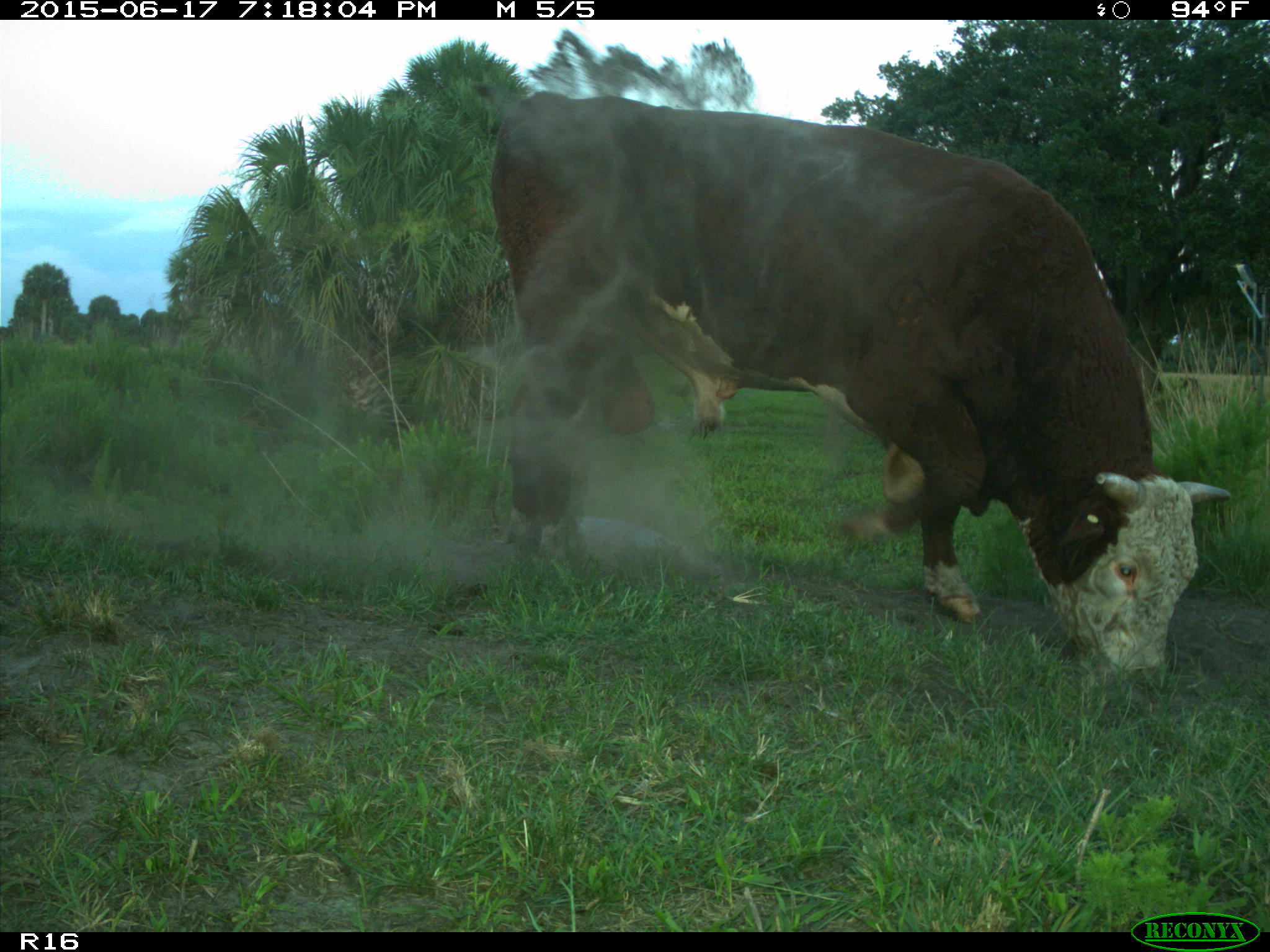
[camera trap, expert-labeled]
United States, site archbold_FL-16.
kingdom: Animalia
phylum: Chordata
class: Mammalia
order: Artiodactyla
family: Bovidae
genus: Bos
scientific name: Bos taurus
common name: domestic cow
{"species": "Bos taurus (domestic cow)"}